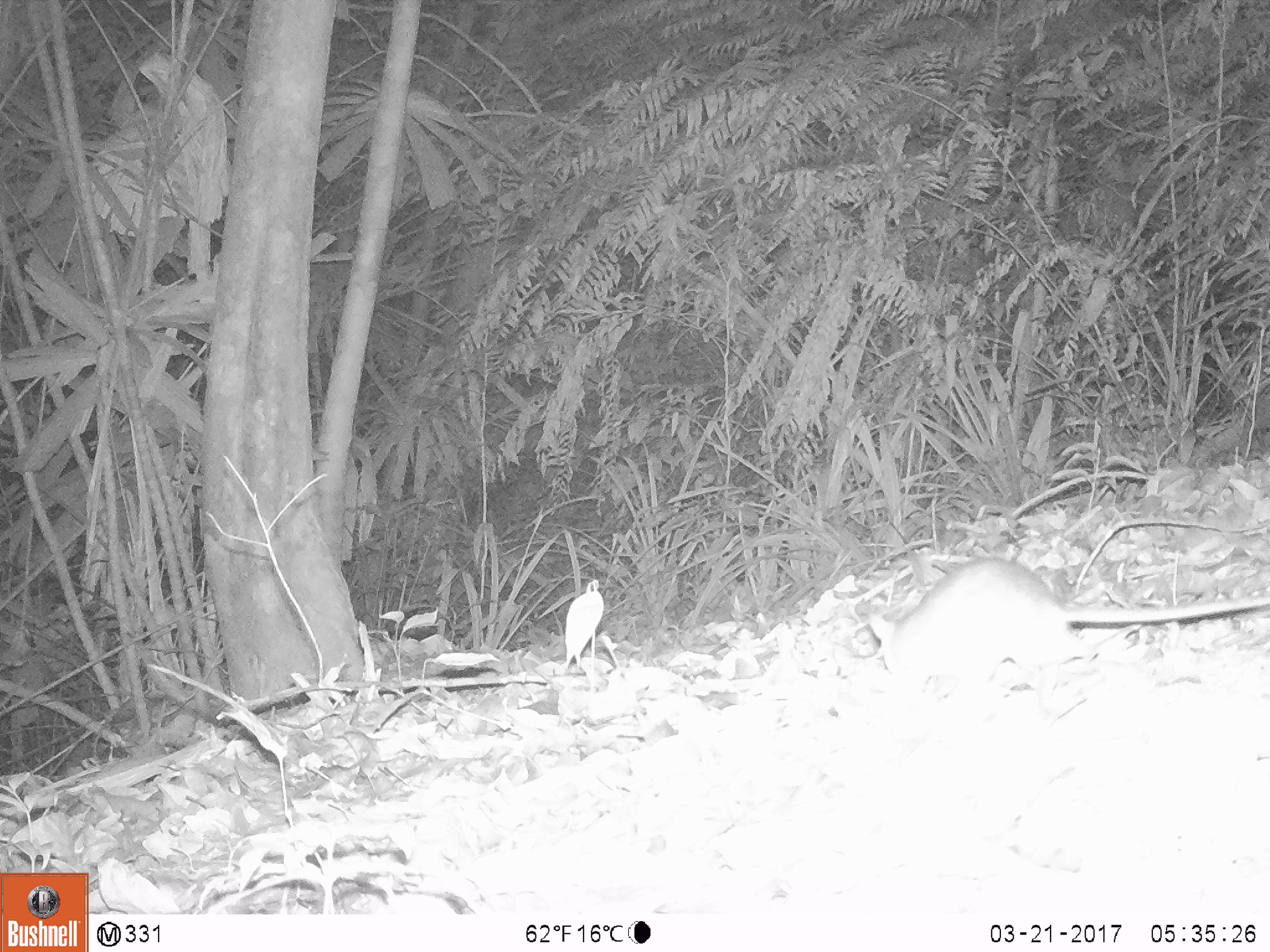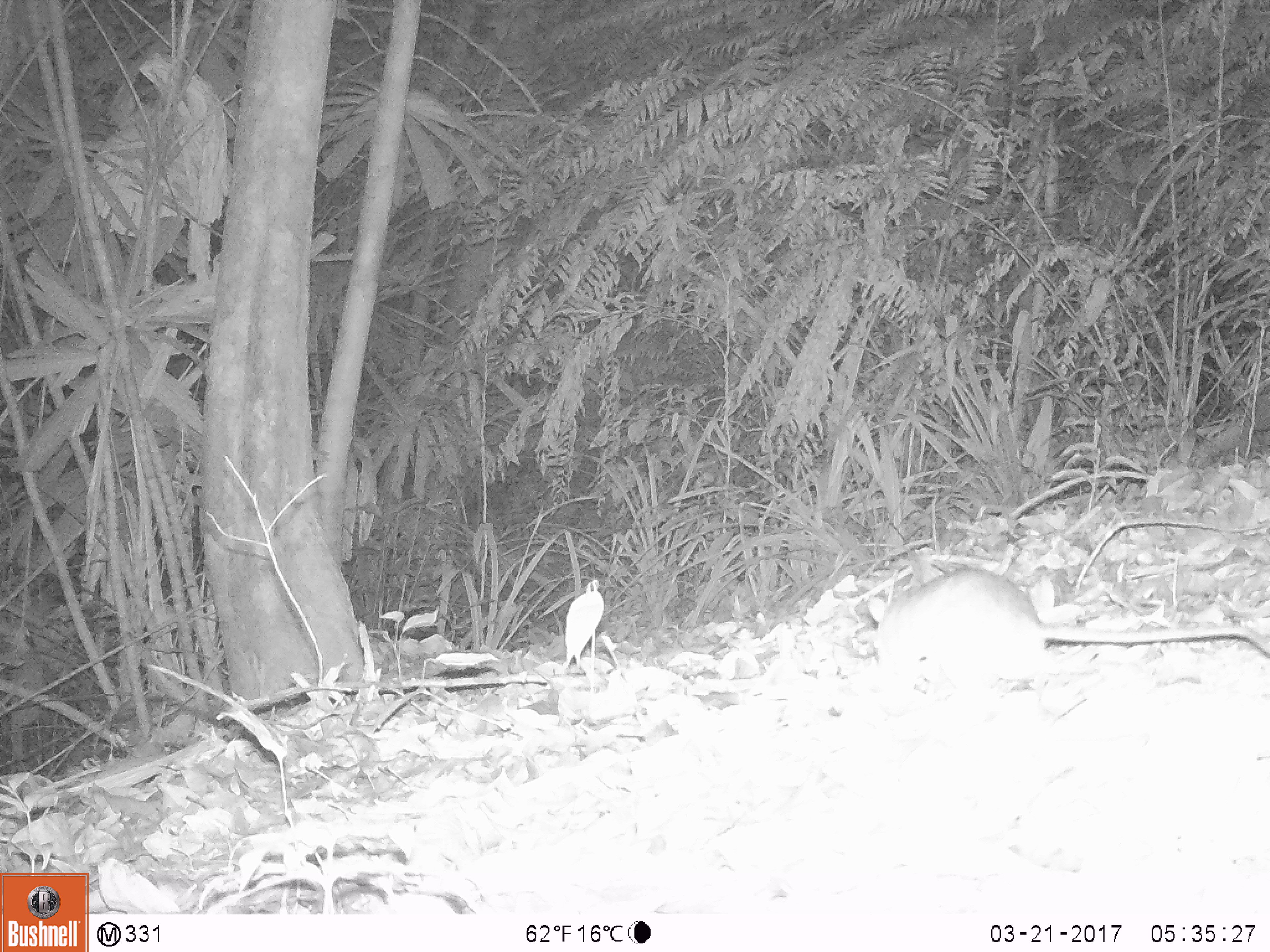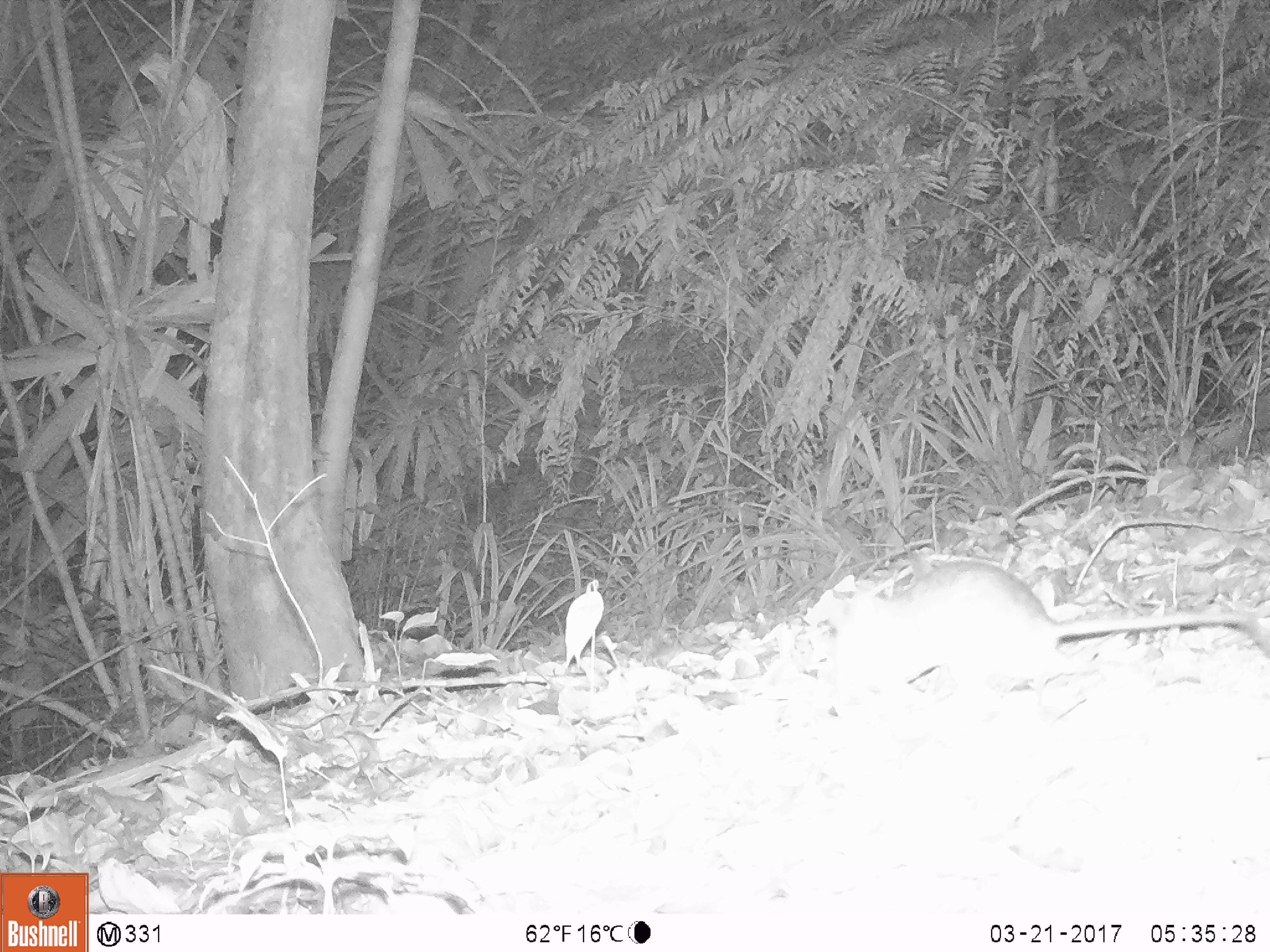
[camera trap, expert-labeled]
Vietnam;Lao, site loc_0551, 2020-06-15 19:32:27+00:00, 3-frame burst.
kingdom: Animalia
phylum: Chordata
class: Mammalia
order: Rodentia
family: Muridae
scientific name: Muridae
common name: old-world mice and rats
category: unidentified murid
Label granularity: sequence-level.